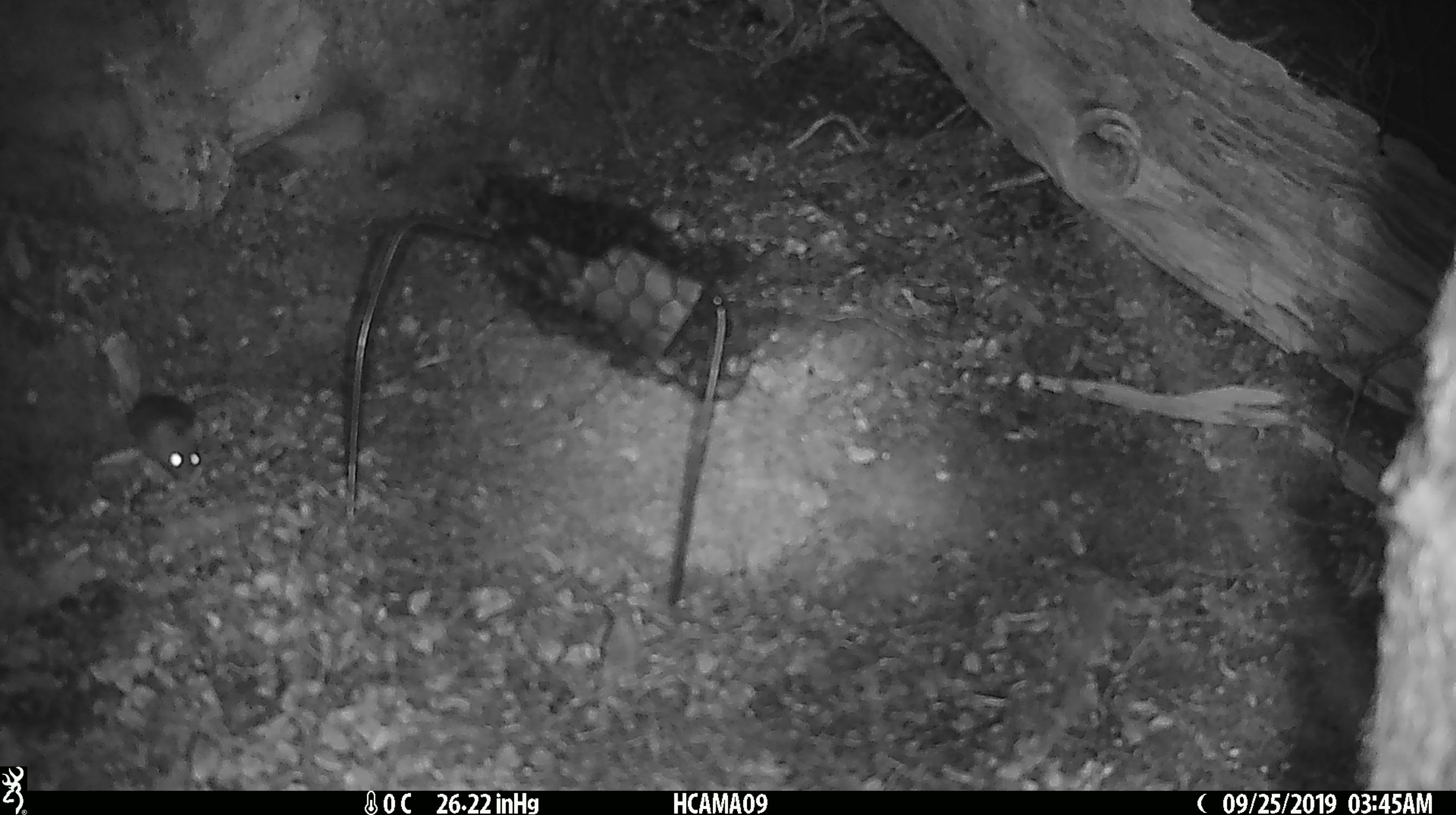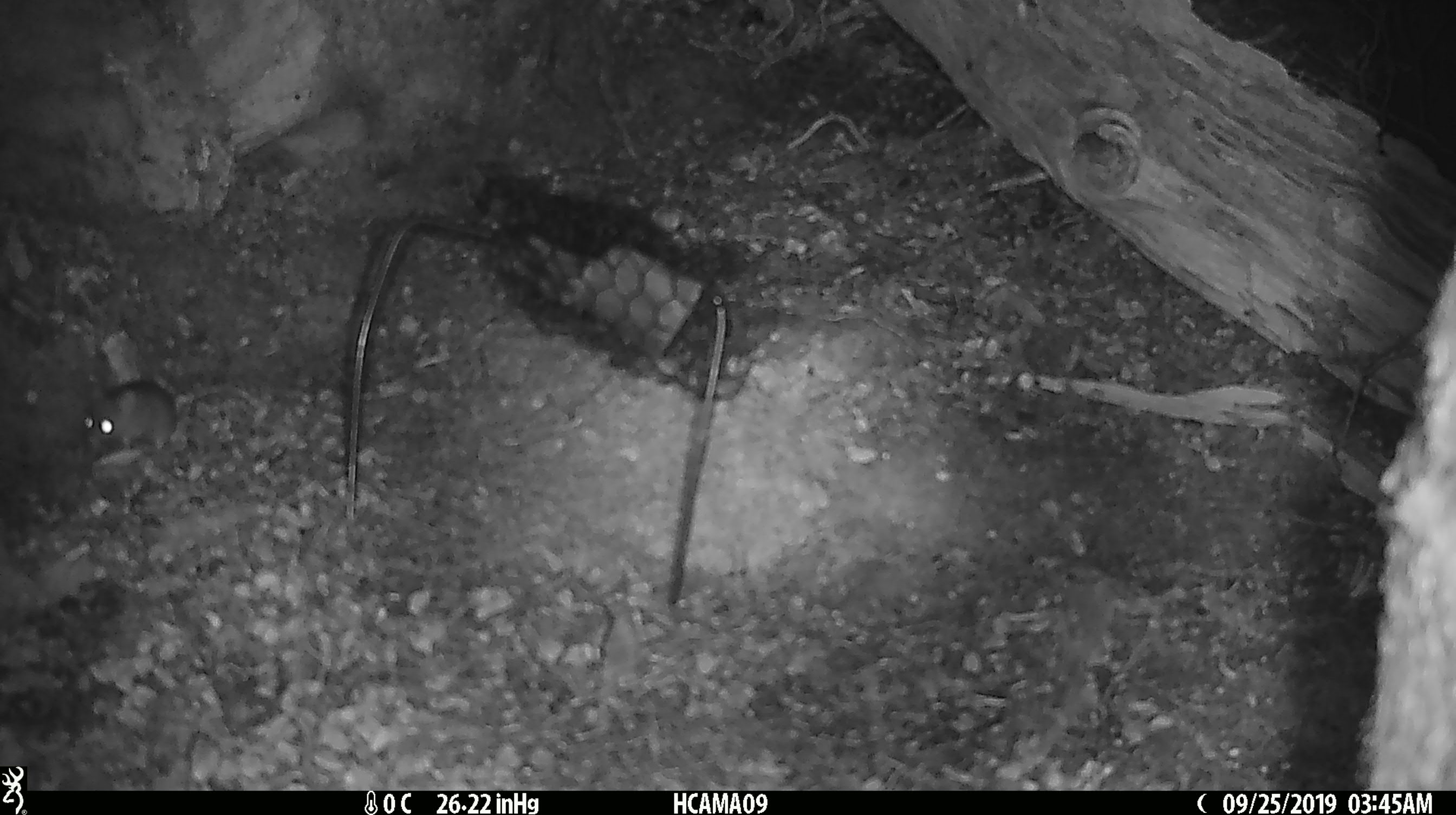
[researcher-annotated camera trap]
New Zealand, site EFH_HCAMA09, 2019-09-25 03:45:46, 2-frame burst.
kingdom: Animalia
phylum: Chordata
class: Mammalia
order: Rodentia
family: Muridae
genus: Mus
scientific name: Mus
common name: mouse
Mouse (Mus).